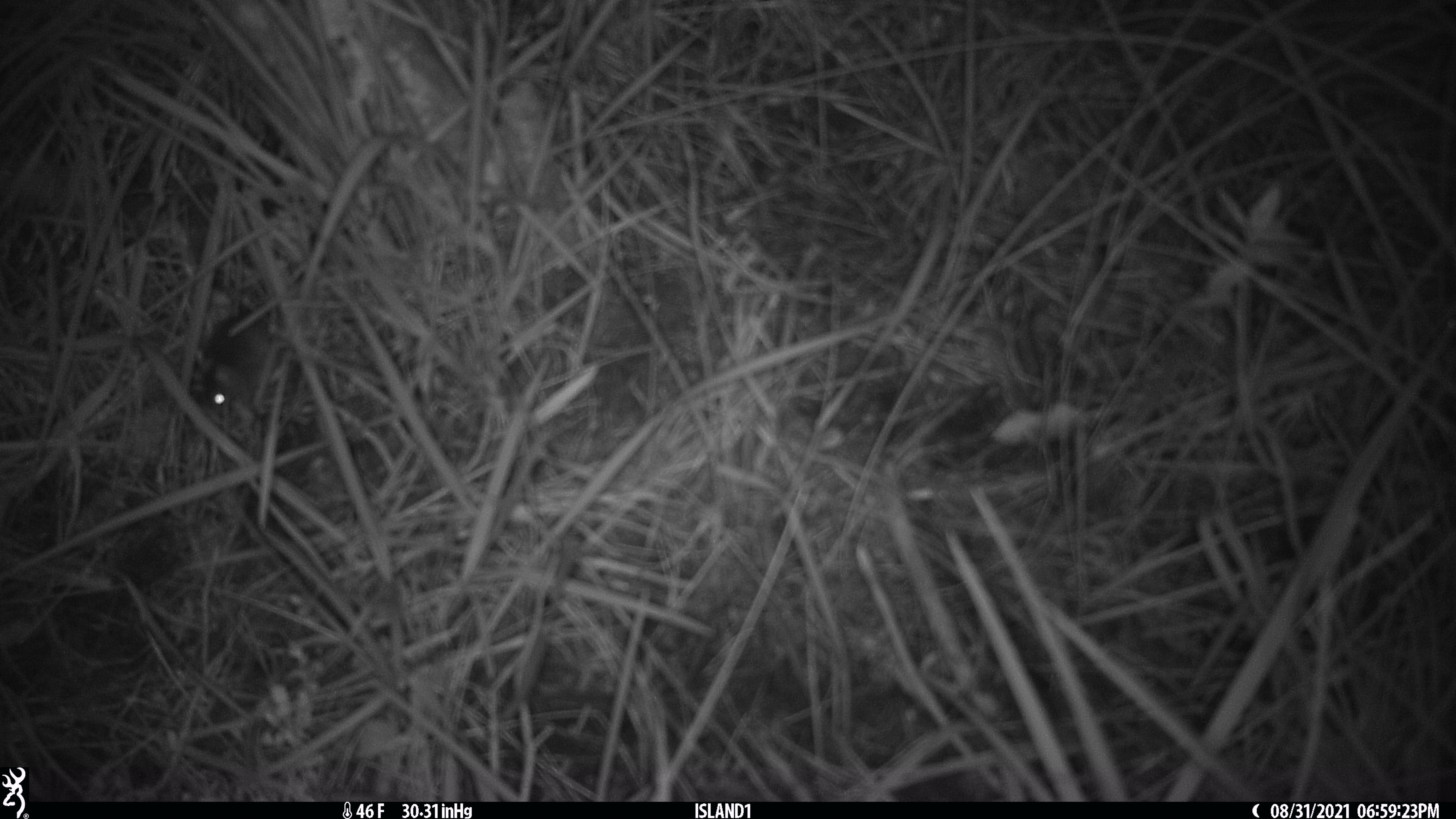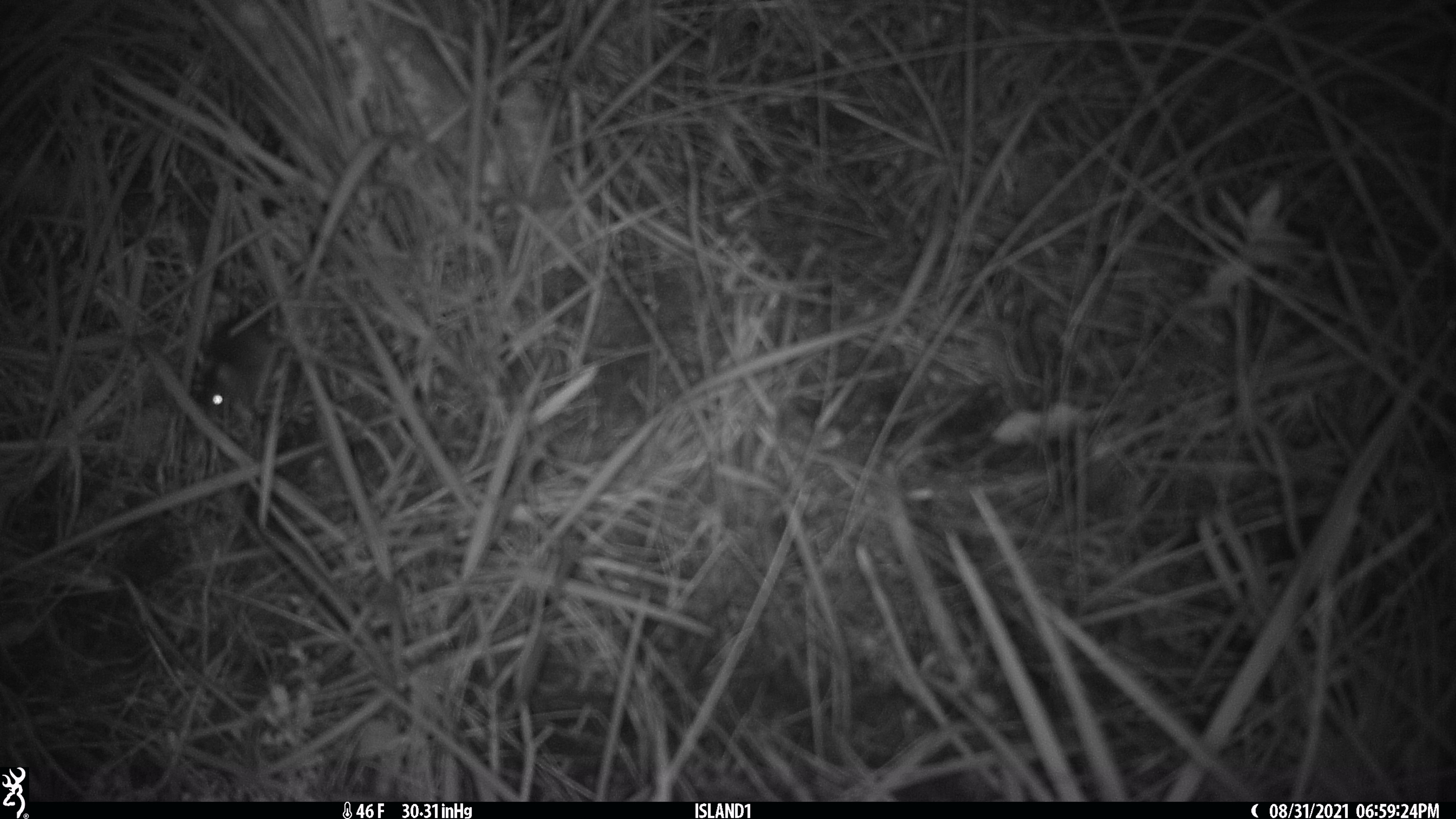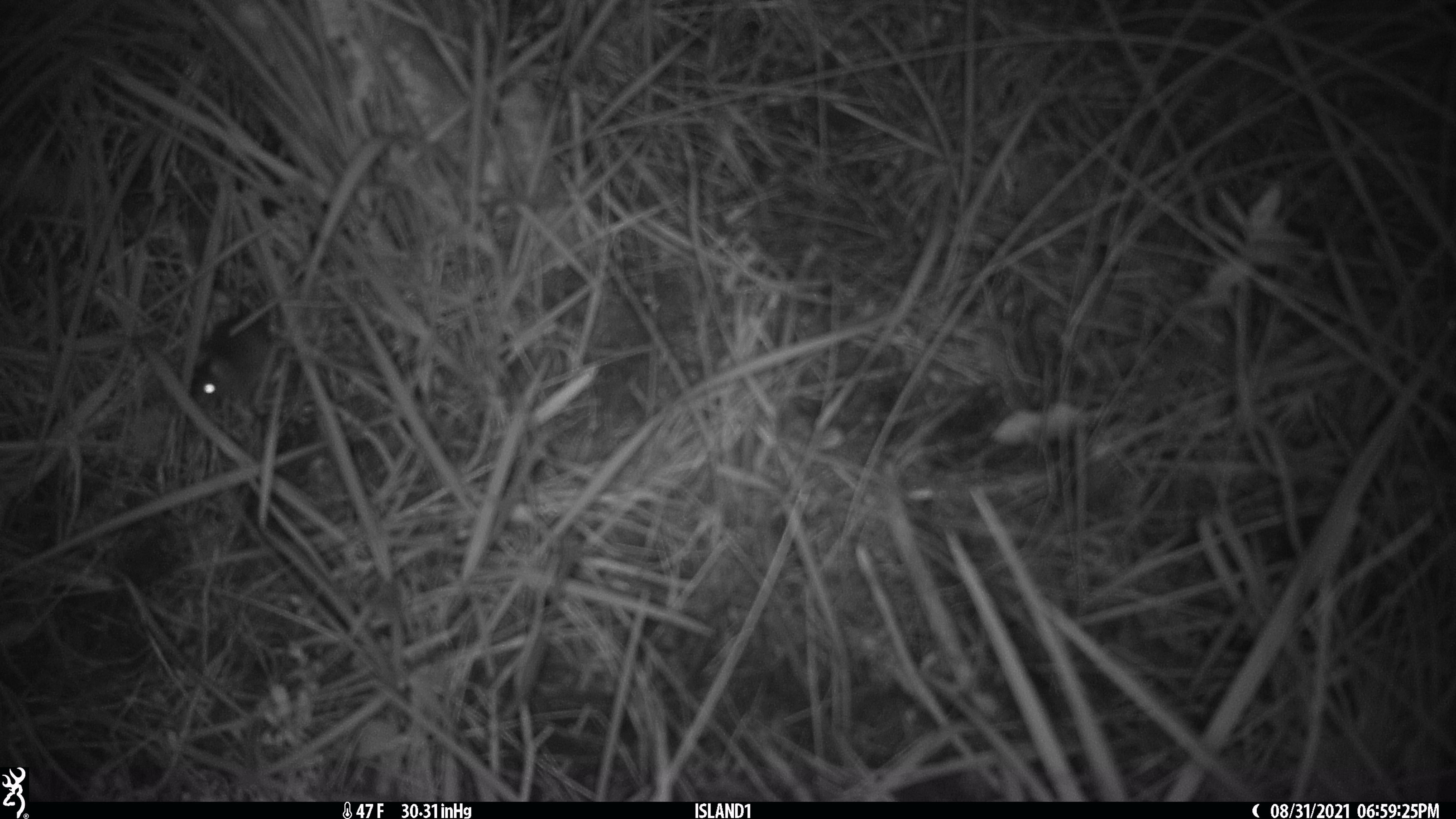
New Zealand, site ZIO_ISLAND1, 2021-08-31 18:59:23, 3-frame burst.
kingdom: Animalia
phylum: Chordata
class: Mammalia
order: Rodentia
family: Muridae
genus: Mus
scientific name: Mus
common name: mouse